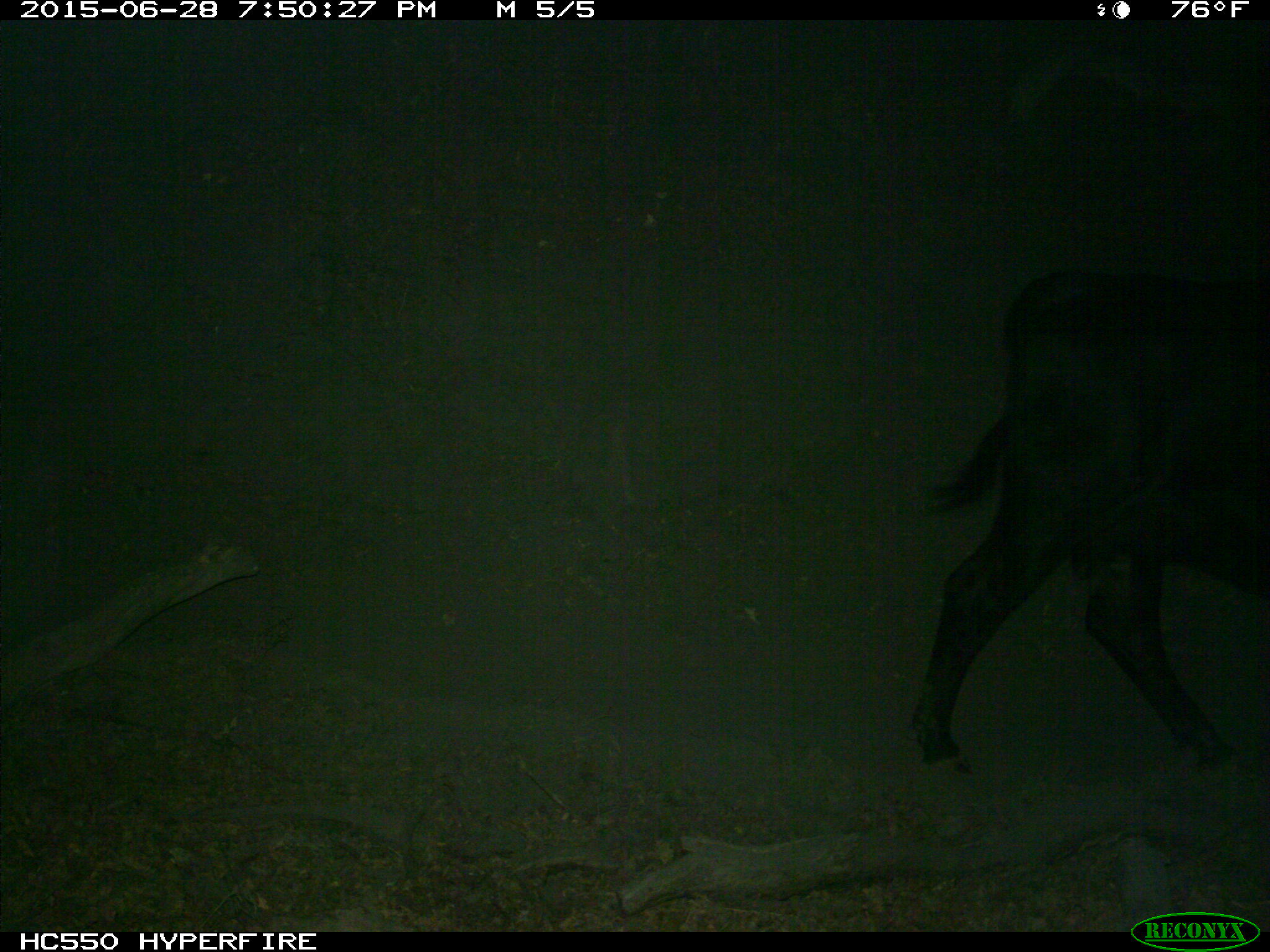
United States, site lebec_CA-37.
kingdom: Animalia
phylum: Chordata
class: Mammalia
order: Artiodactyla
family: Bovidae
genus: Bos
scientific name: Bos taurus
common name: domestic cow